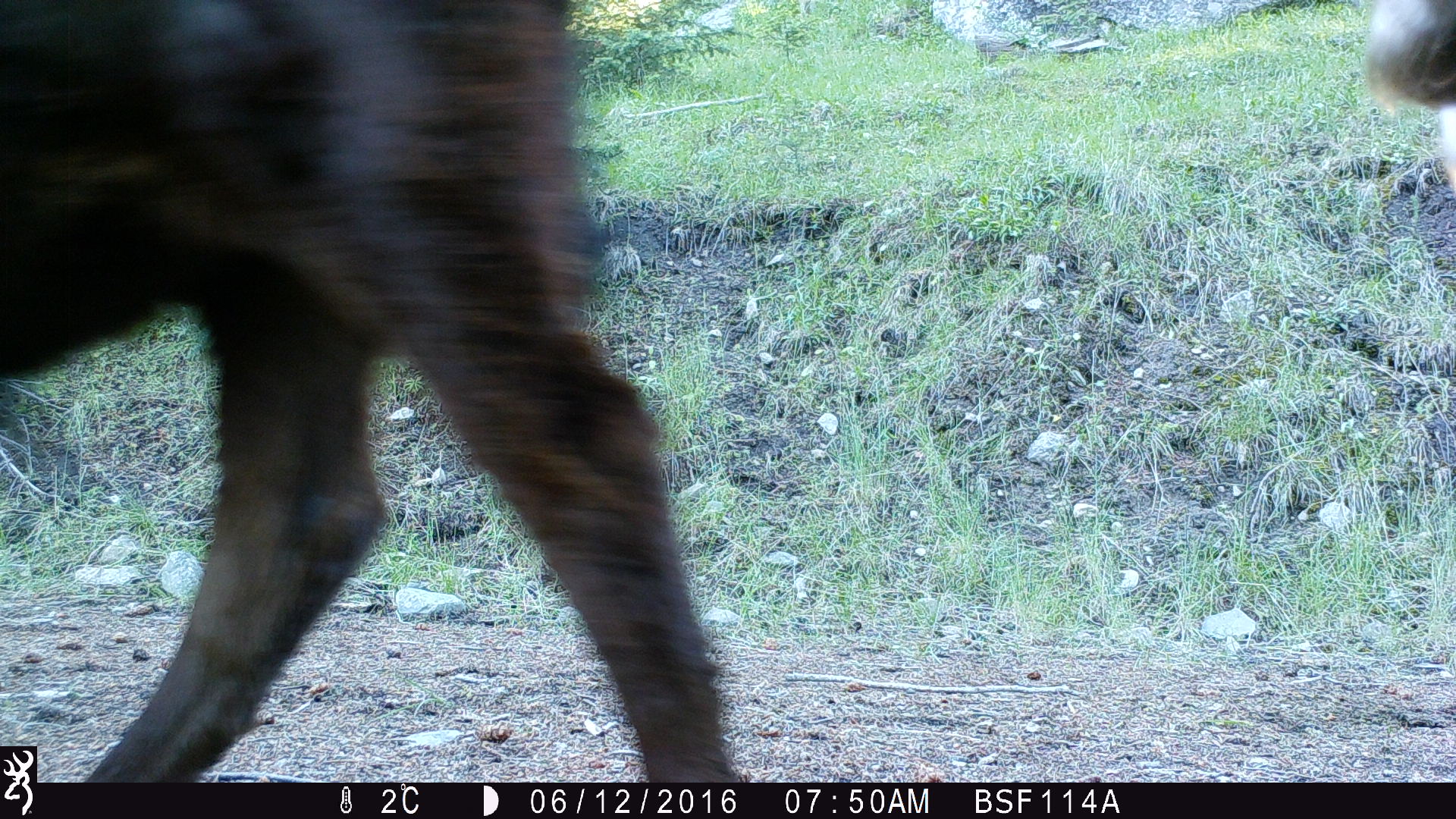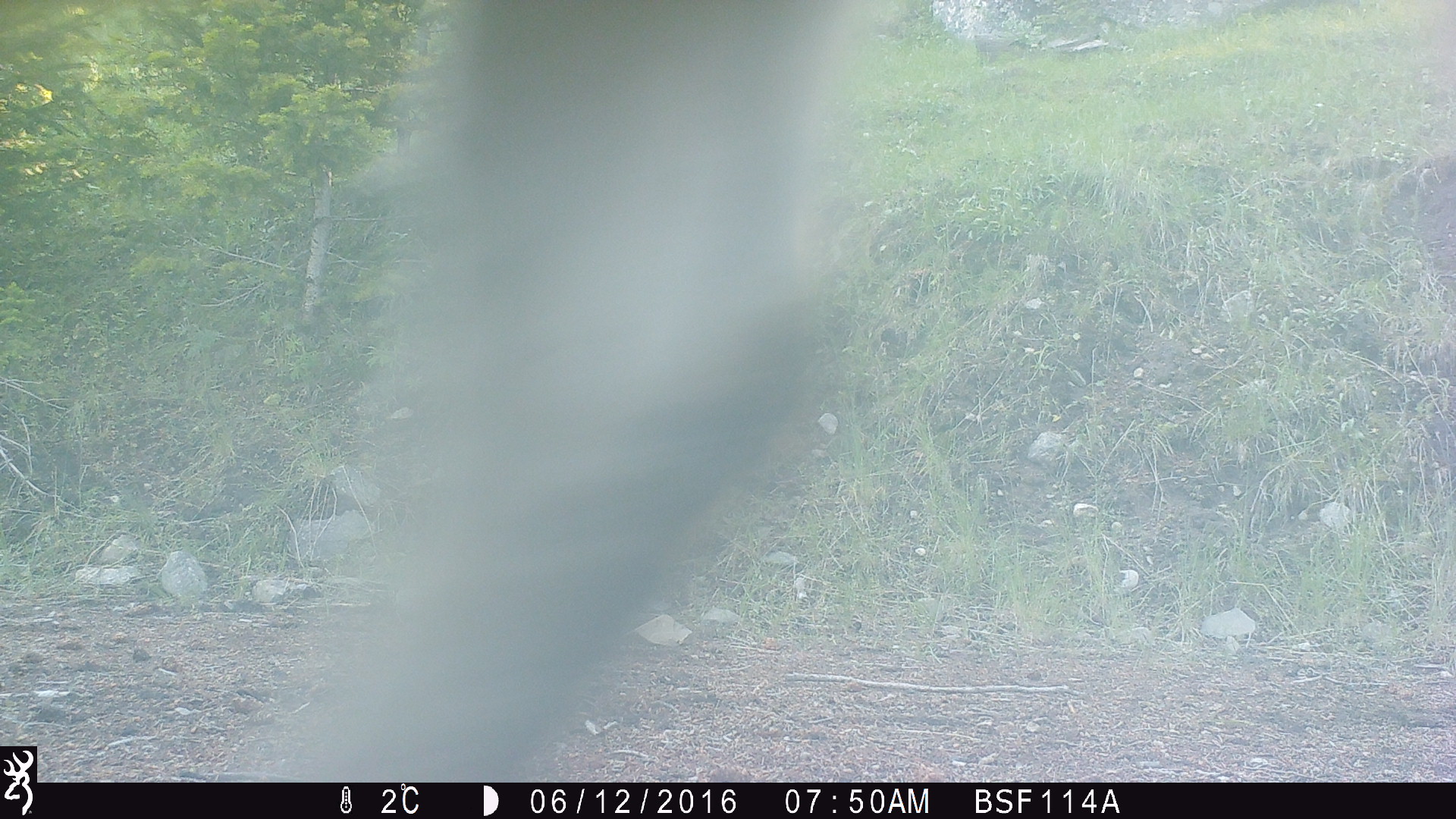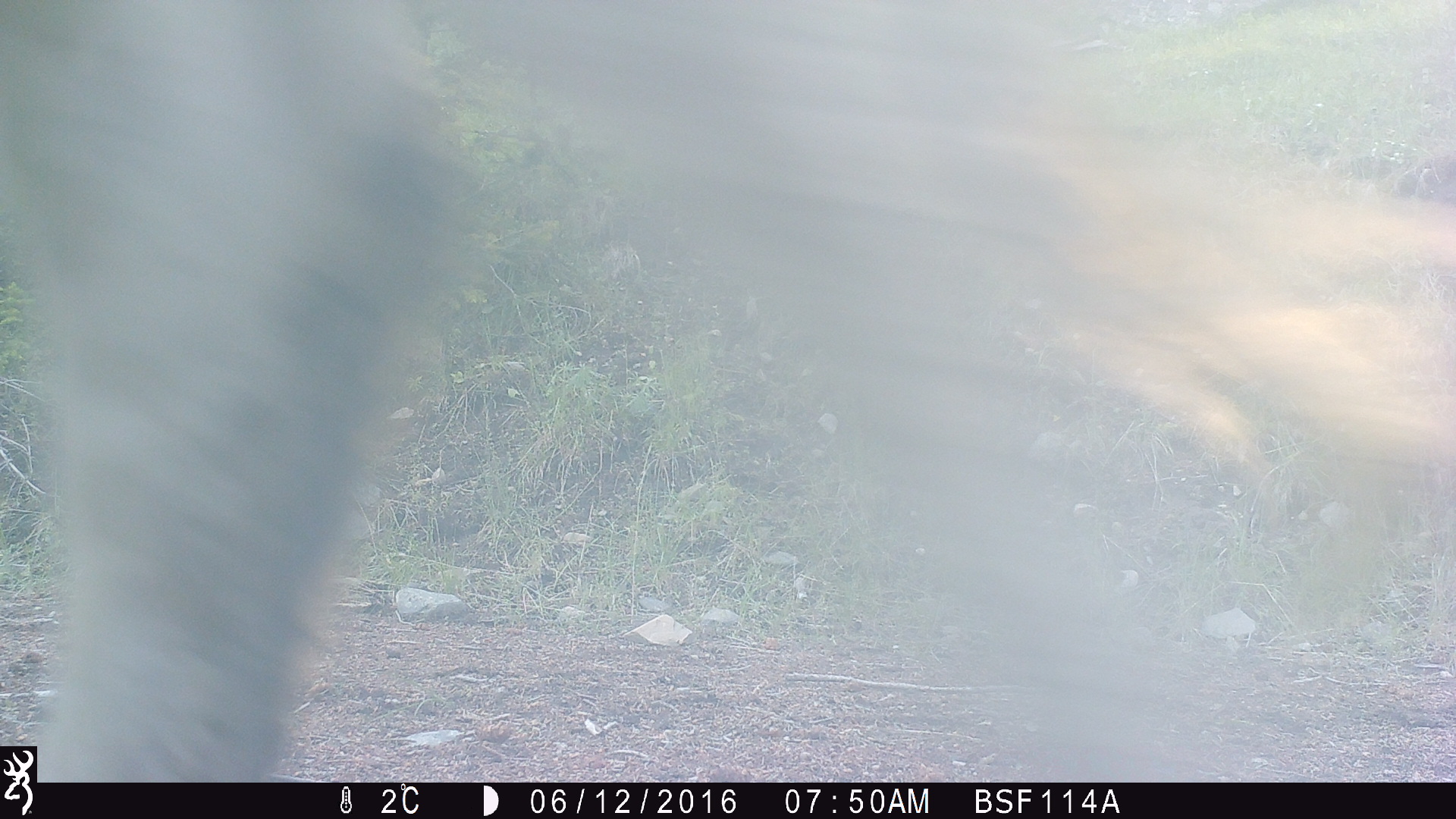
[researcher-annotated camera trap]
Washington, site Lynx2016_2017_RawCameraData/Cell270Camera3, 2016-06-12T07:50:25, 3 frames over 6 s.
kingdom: Animalia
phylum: Chordata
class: Mammalia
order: Artiodactyla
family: Bovidae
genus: Bos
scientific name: Bos taurus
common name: domestic cattle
Domestic cattle (Bos taurus). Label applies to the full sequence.